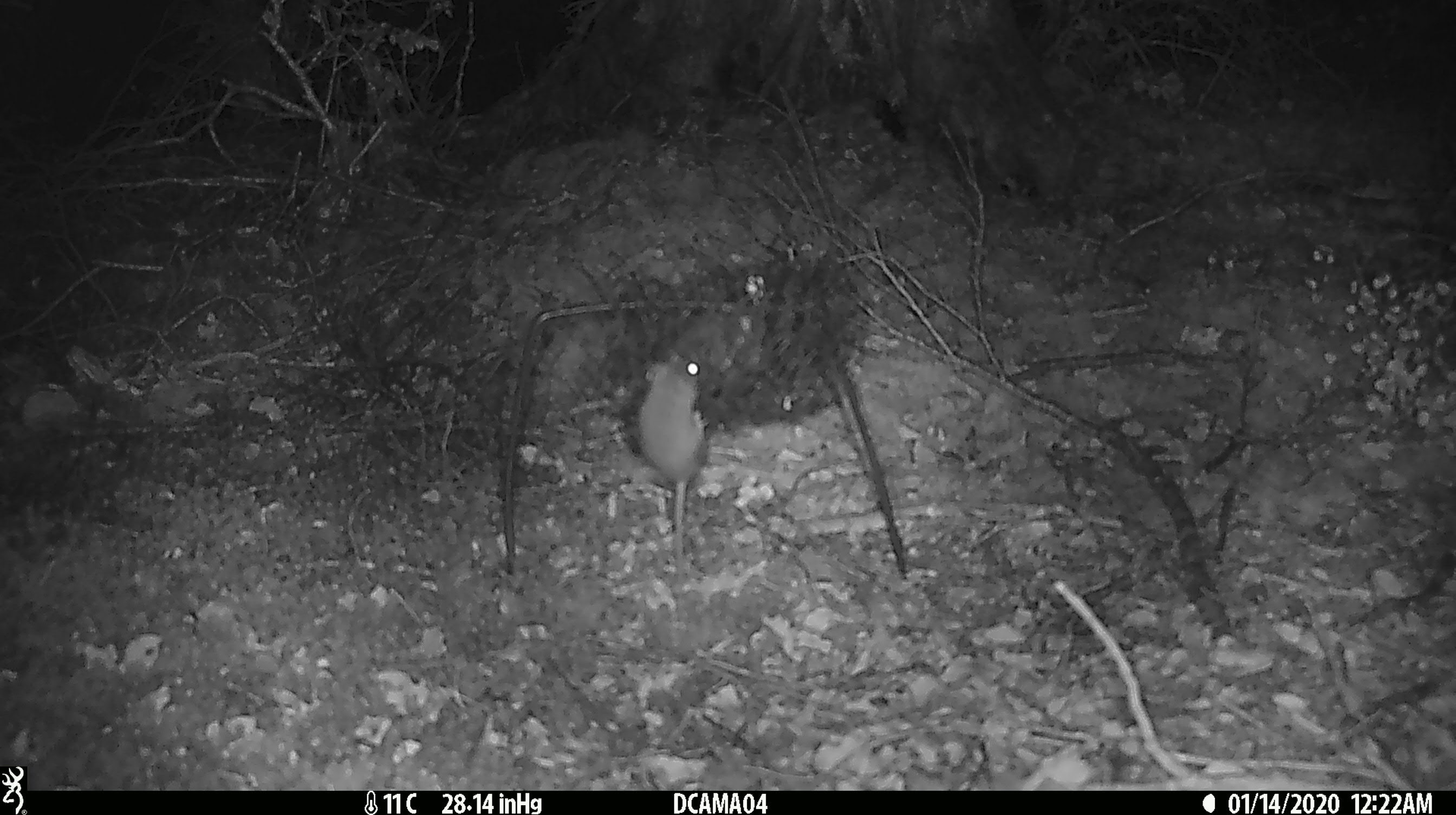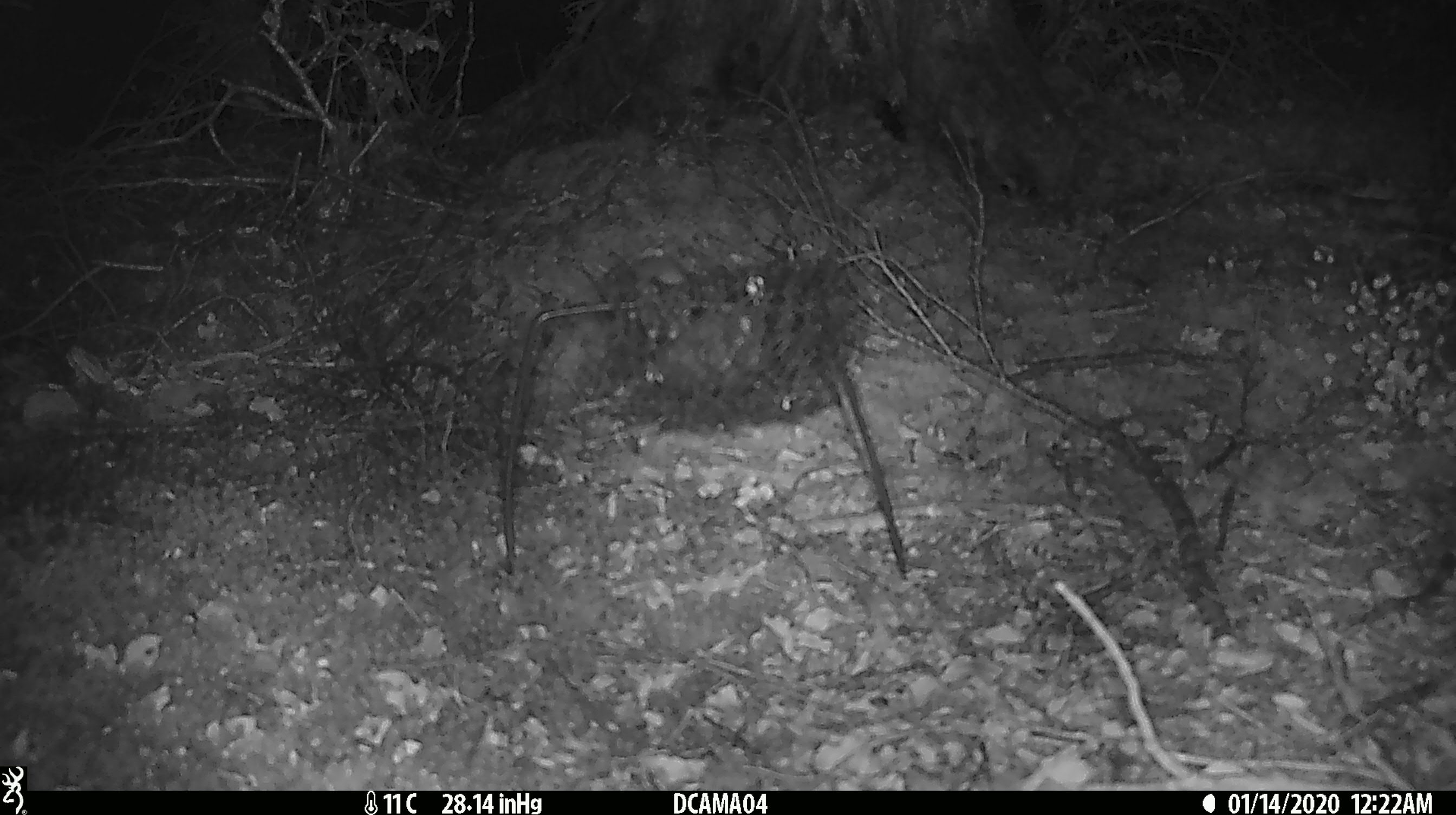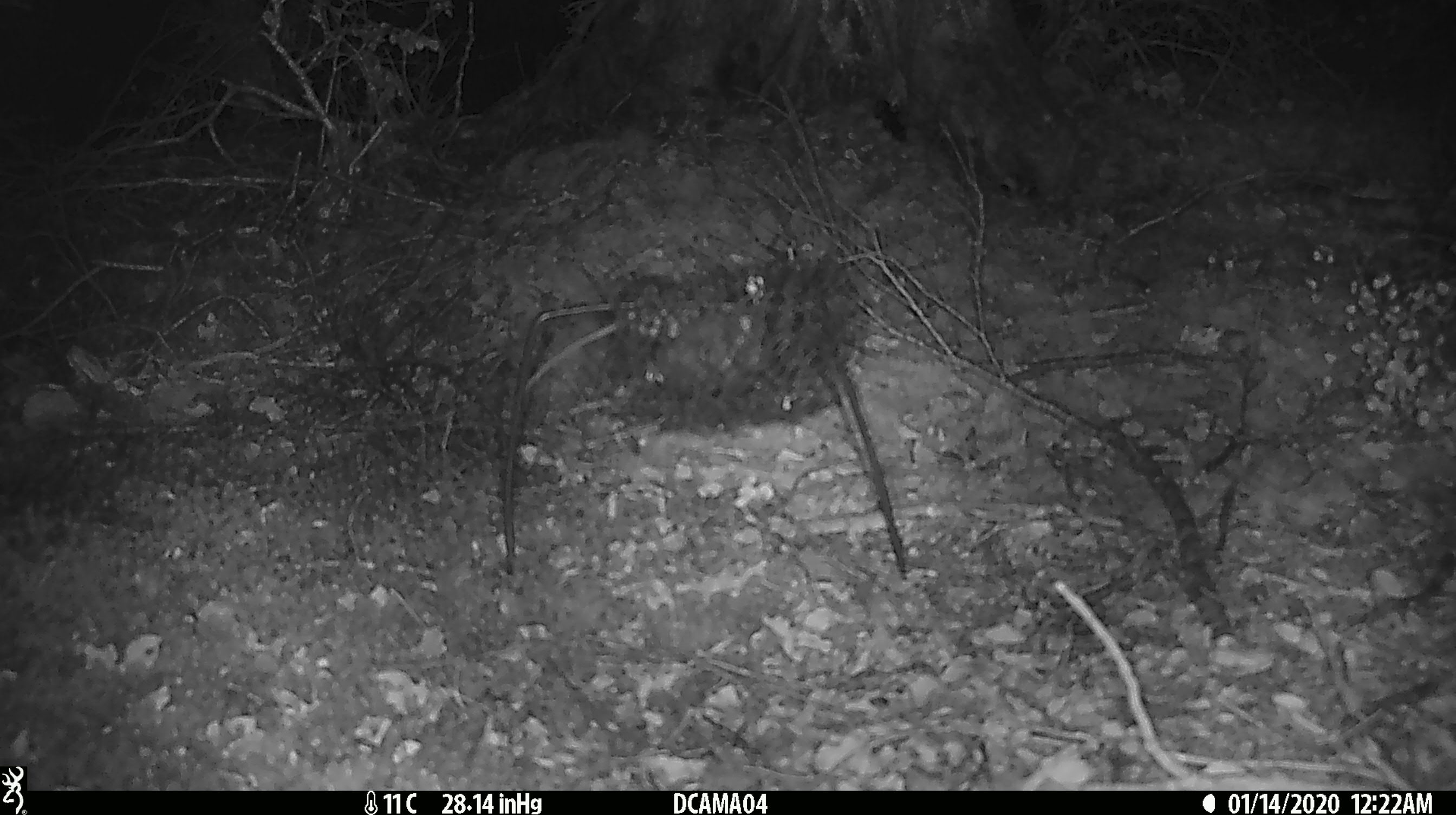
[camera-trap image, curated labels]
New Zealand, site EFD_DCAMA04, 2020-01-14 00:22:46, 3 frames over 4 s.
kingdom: Animalia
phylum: Chordata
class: Mammalia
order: Rodentia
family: Muridae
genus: Mus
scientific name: Mus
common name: mouse